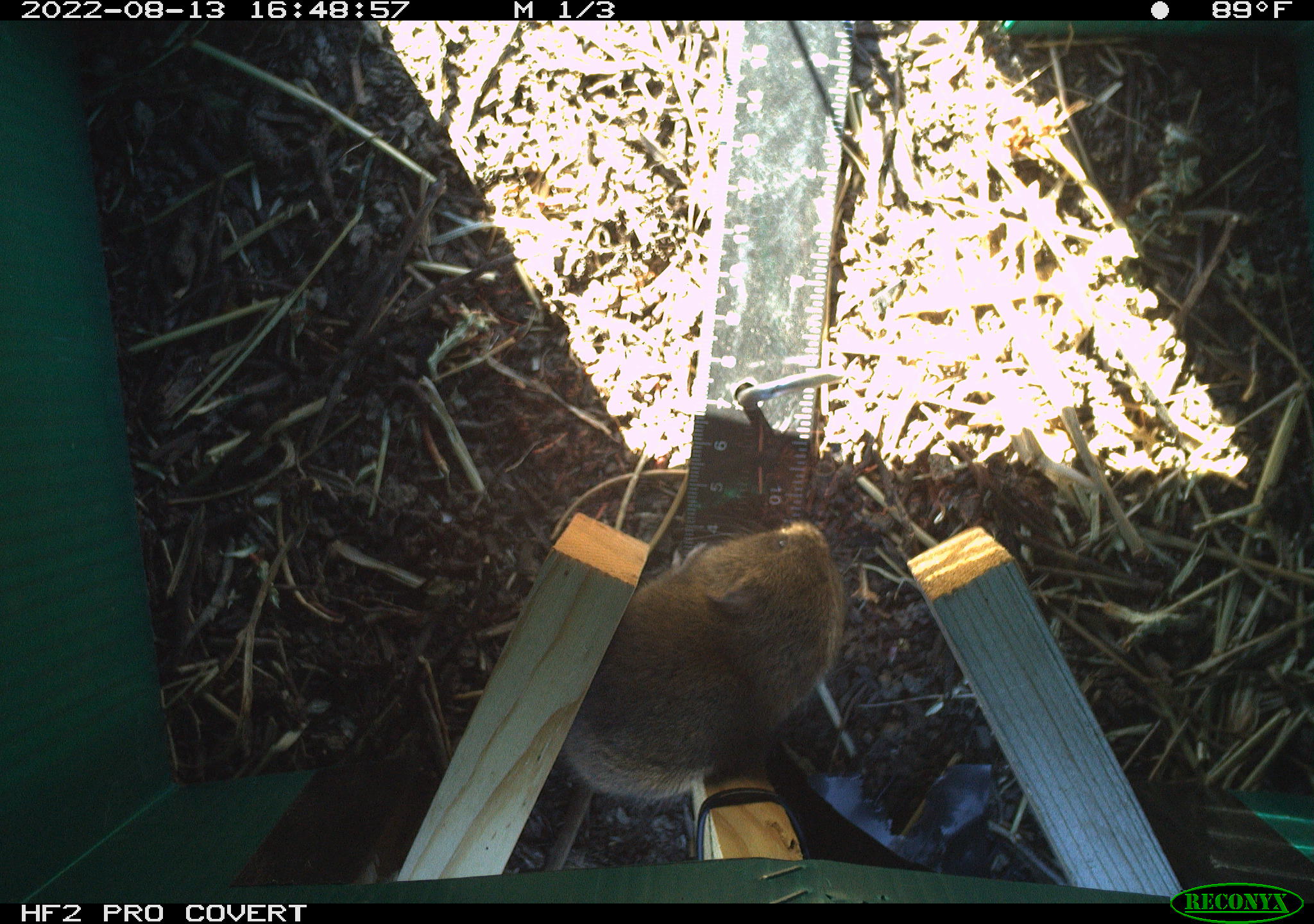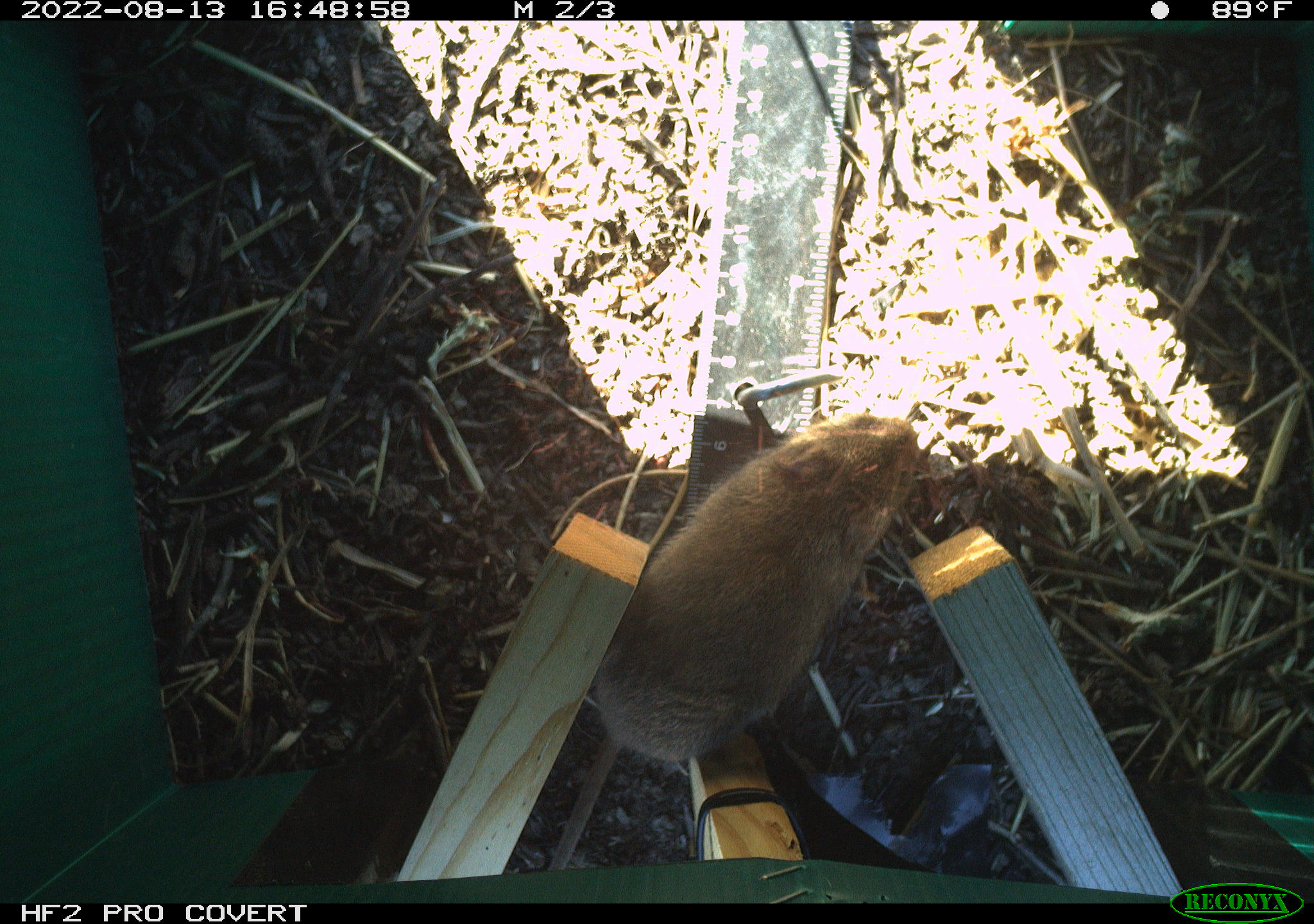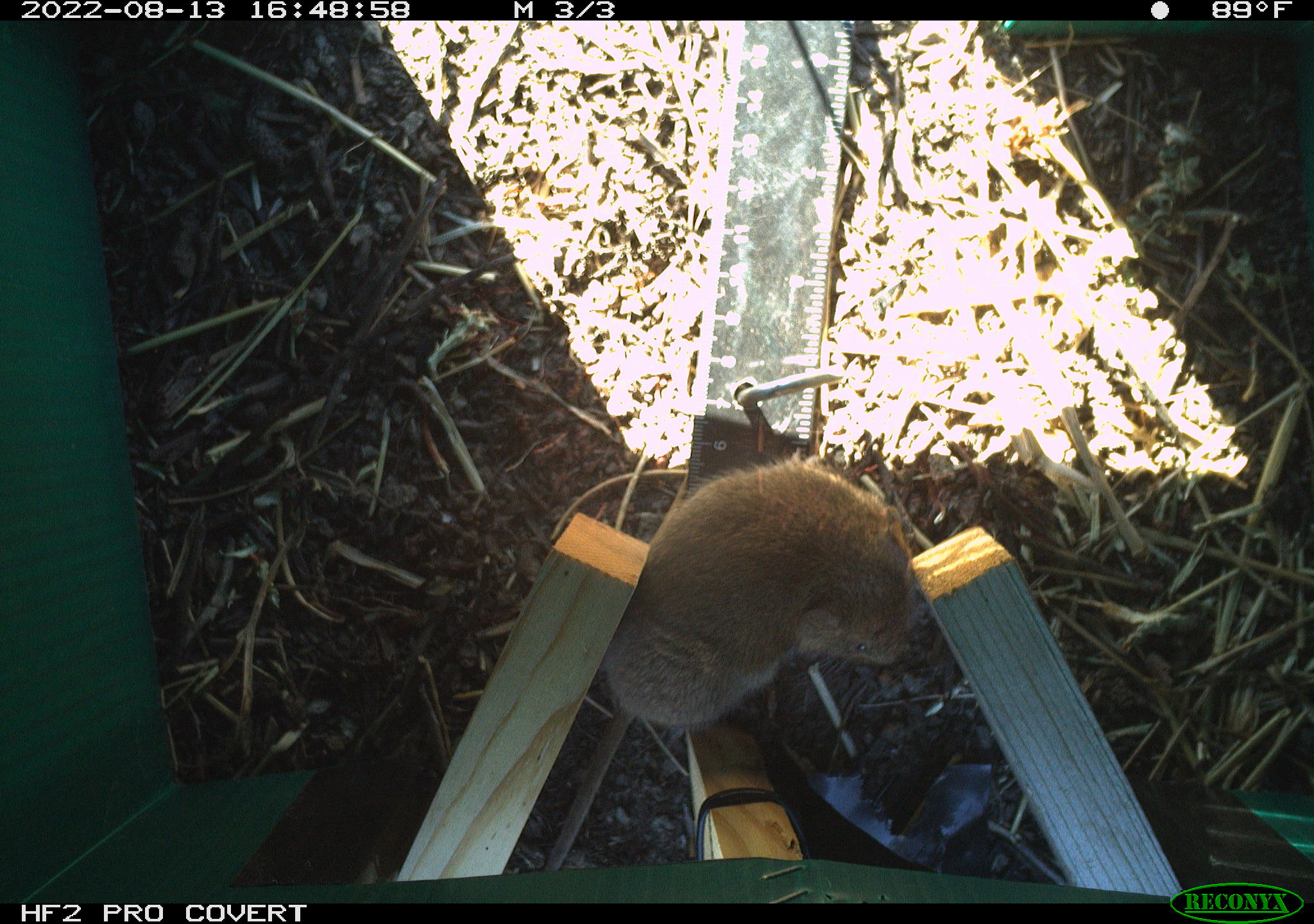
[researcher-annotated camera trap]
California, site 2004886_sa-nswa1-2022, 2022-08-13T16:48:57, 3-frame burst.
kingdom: Animalia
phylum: Chordata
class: Mammalia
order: Rodentia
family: Cricetidae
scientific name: Cricetidae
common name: hamsters, voles, lemmings, and allies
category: cricetidae family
Cricetidae family (hamsters, voles, lemmings, and allies) (Cricetidae).